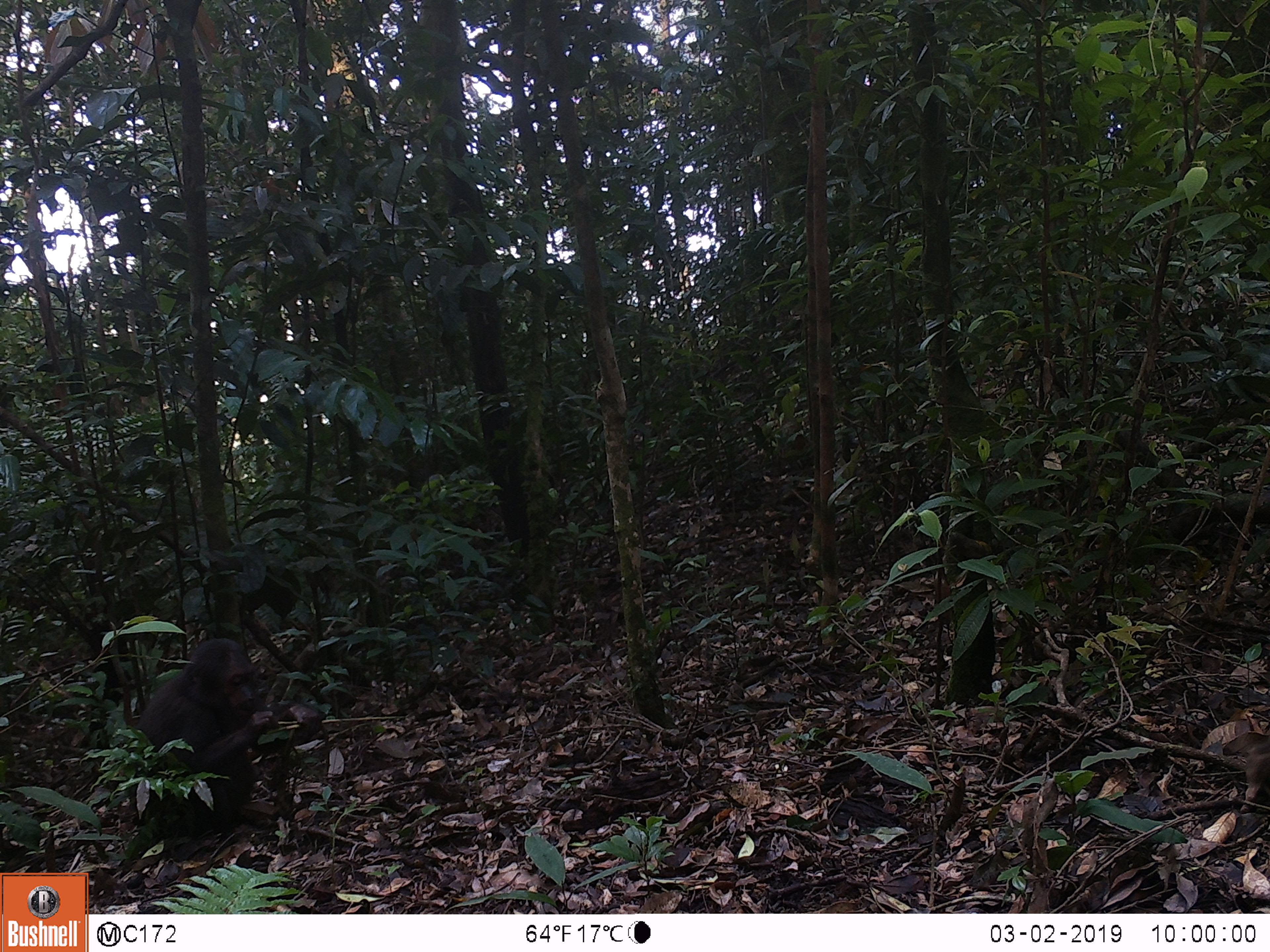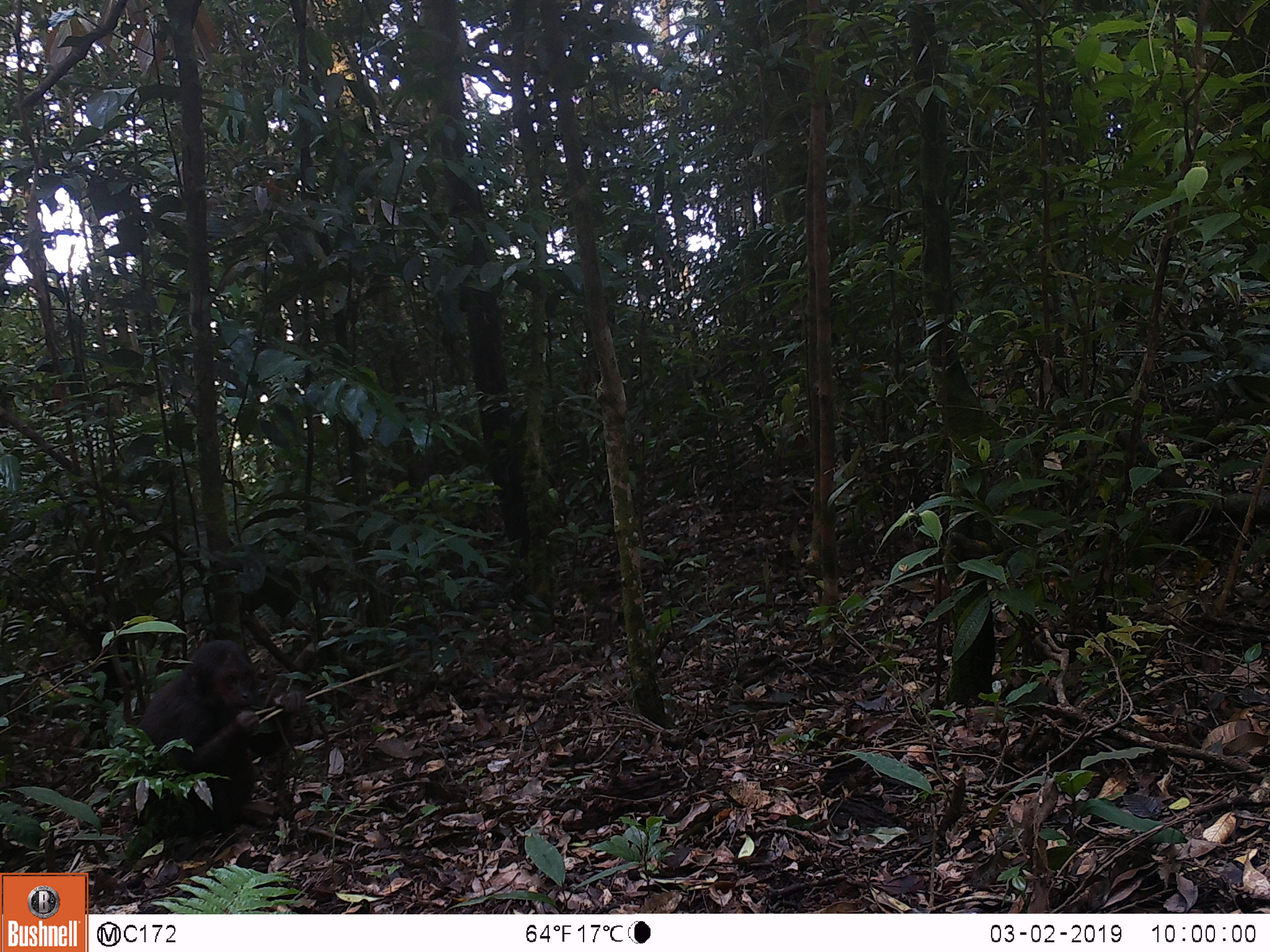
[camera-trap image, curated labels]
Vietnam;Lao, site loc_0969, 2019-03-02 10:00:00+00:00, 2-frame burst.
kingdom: Animalia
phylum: Chordata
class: Mammalia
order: Primates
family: Cercopithecidae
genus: Macaca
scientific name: Macaca arctoides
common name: stump-tailed macaque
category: stump tailed macaque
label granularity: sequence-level